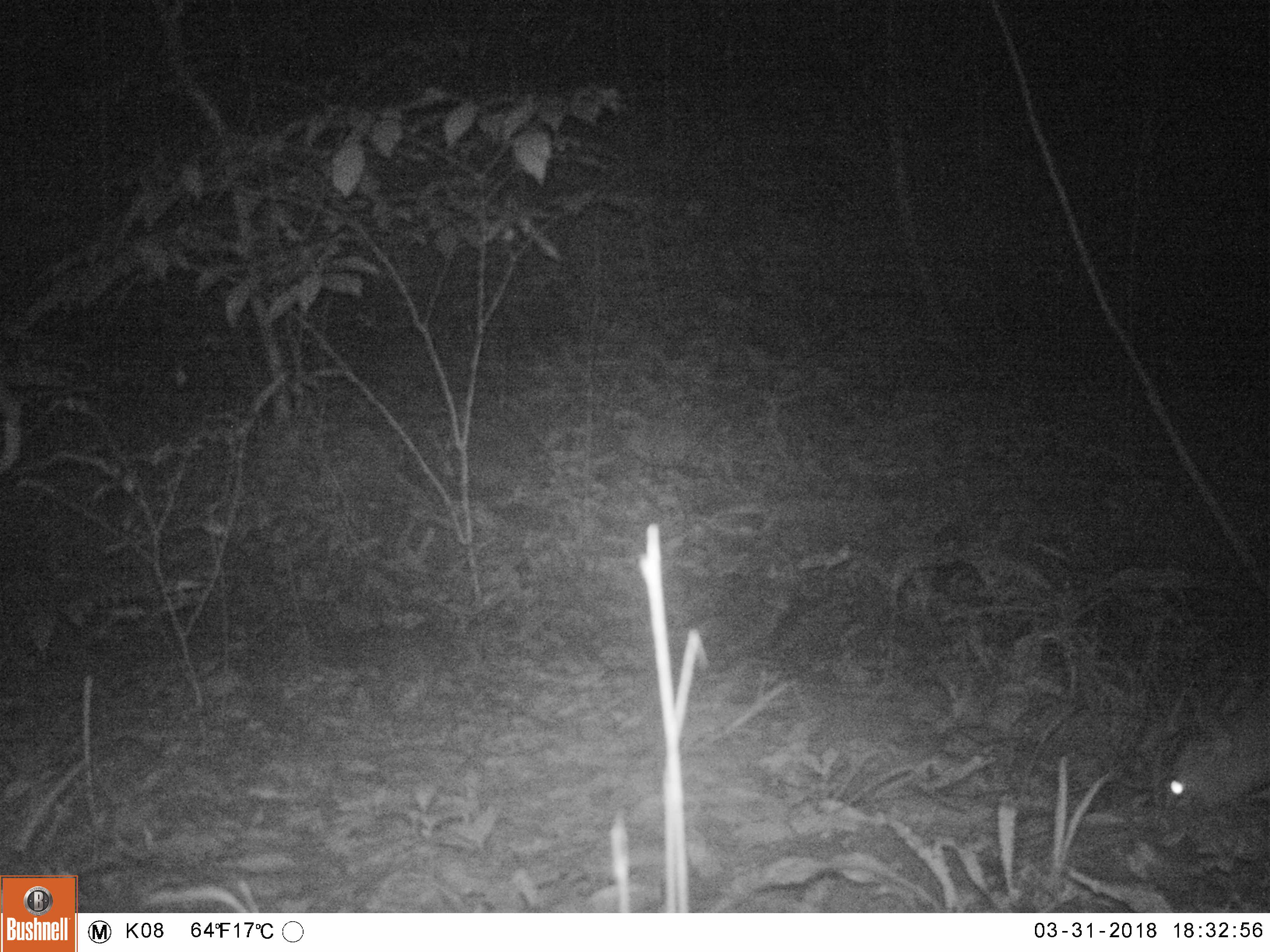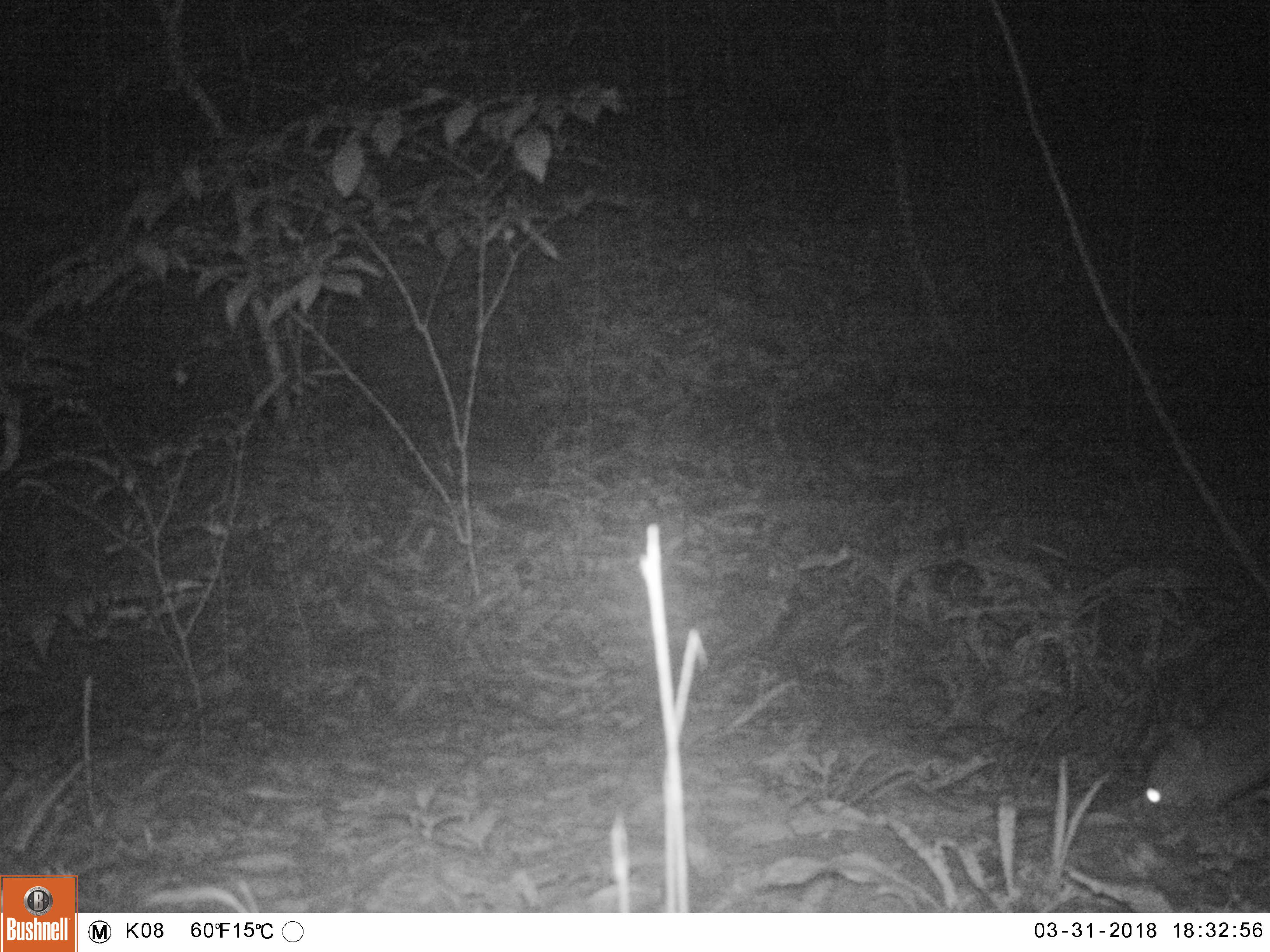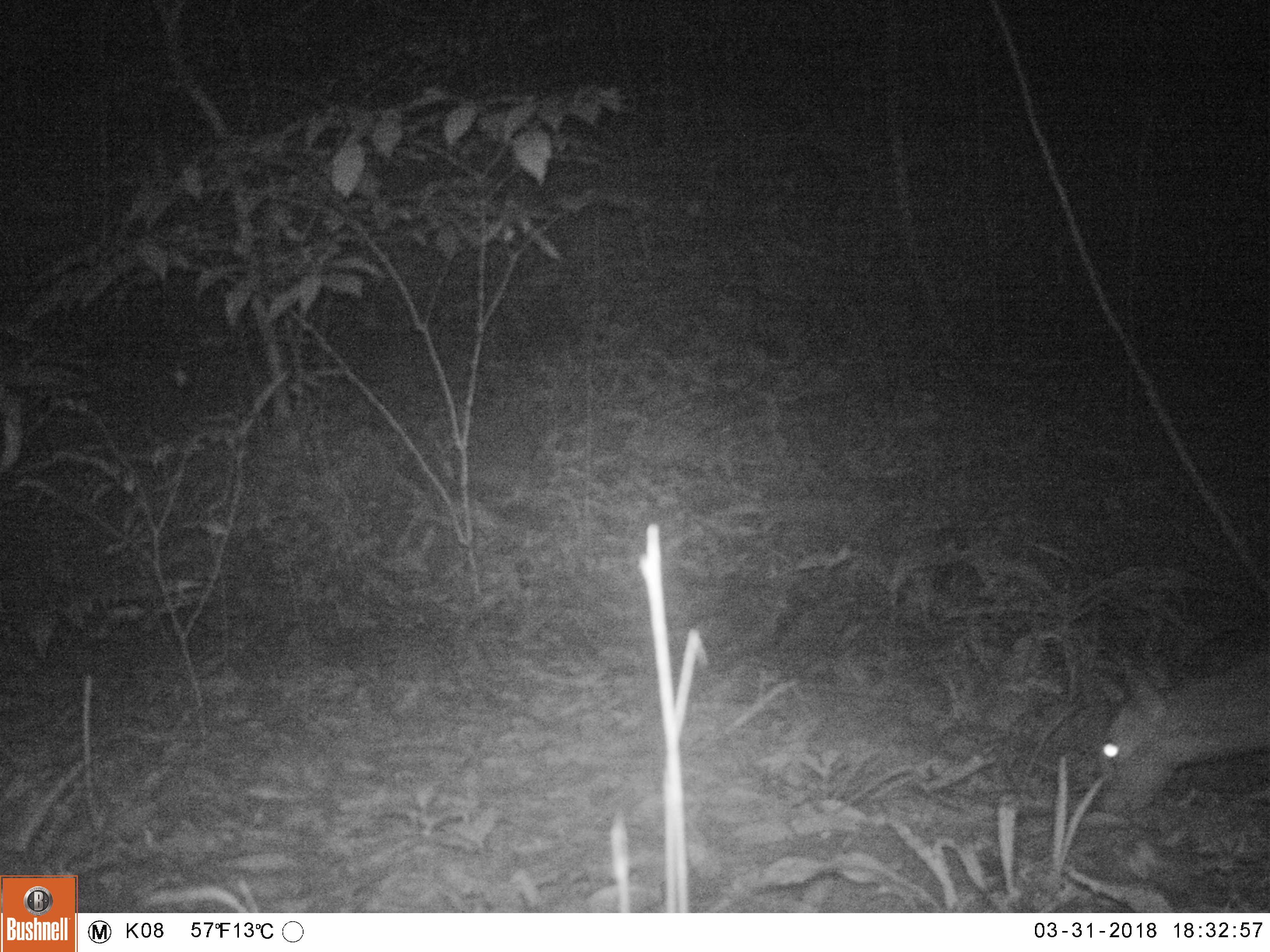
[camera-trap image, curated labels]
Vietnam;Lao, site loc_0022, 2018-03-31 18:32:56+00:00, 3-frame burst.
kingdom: Animalia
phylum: Chordata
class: Mammalia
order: Artiodactyla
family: Cervidae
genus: Muntiacus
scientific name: Muntiacus vuquangensis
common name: large-antlered muntjac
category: large antlered muntjac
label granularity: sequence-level